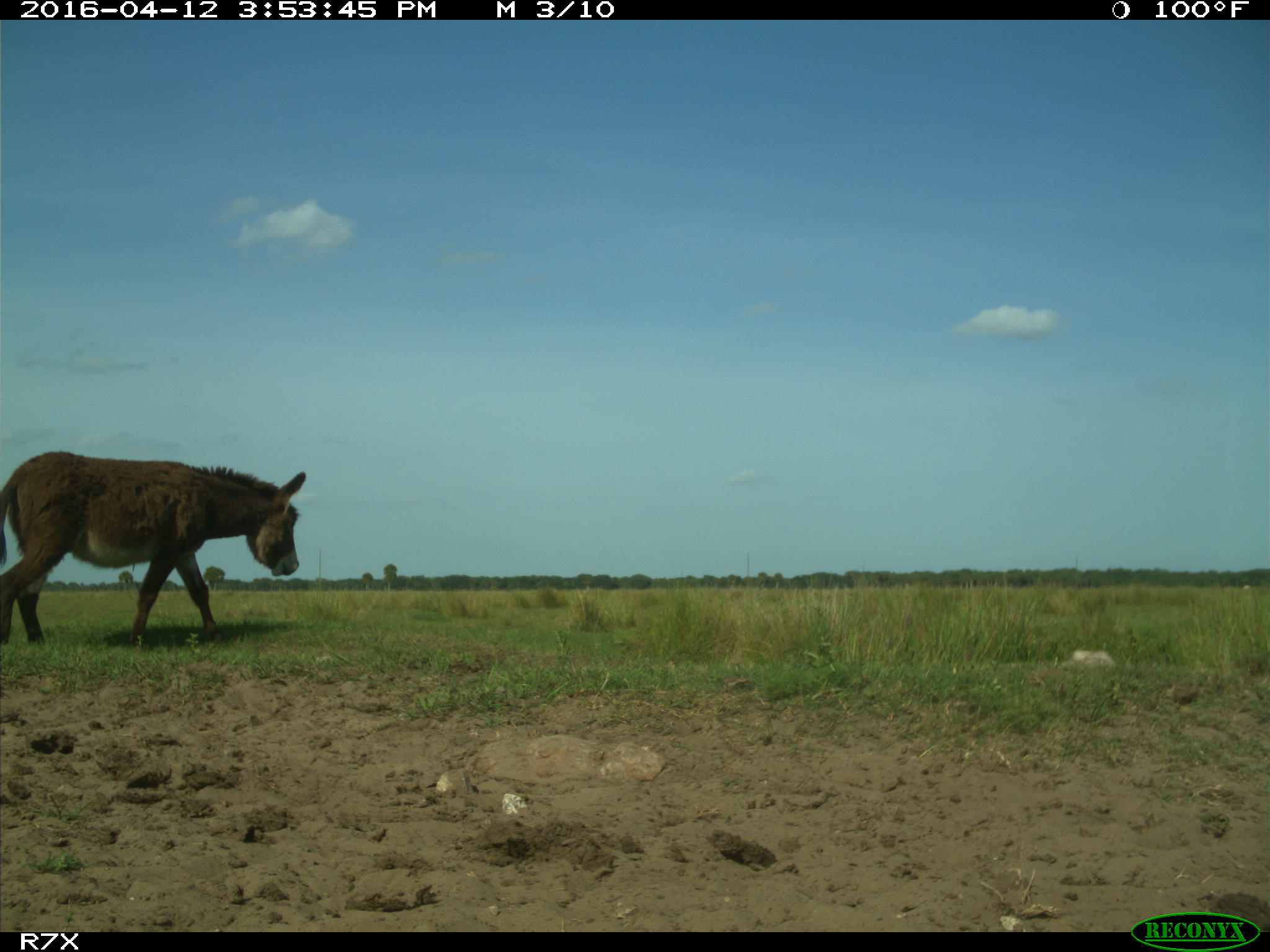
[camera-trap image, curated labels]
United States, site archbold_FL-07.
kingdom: Animalia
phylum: Chordata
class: Mammalia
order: Artiodactyla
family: Bovidae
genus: Bos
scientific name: Bos taurus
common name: domestic cow